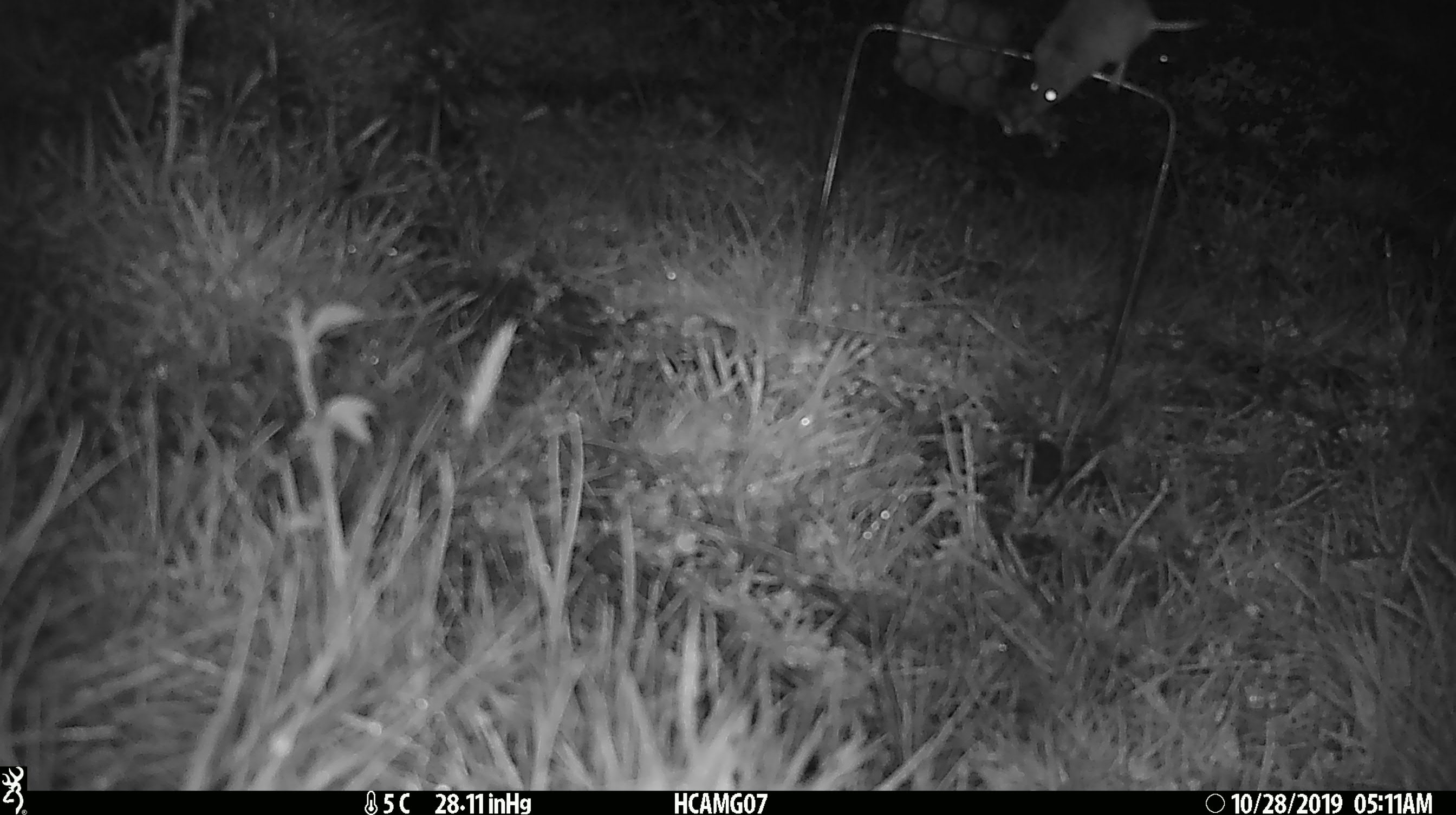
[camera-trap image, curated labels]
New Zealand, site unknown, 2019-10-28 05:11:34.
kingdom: Animalia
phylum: Chordata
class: Mammalia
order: Rodentia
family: Muridae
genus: Mus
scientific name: Mus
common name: mouse